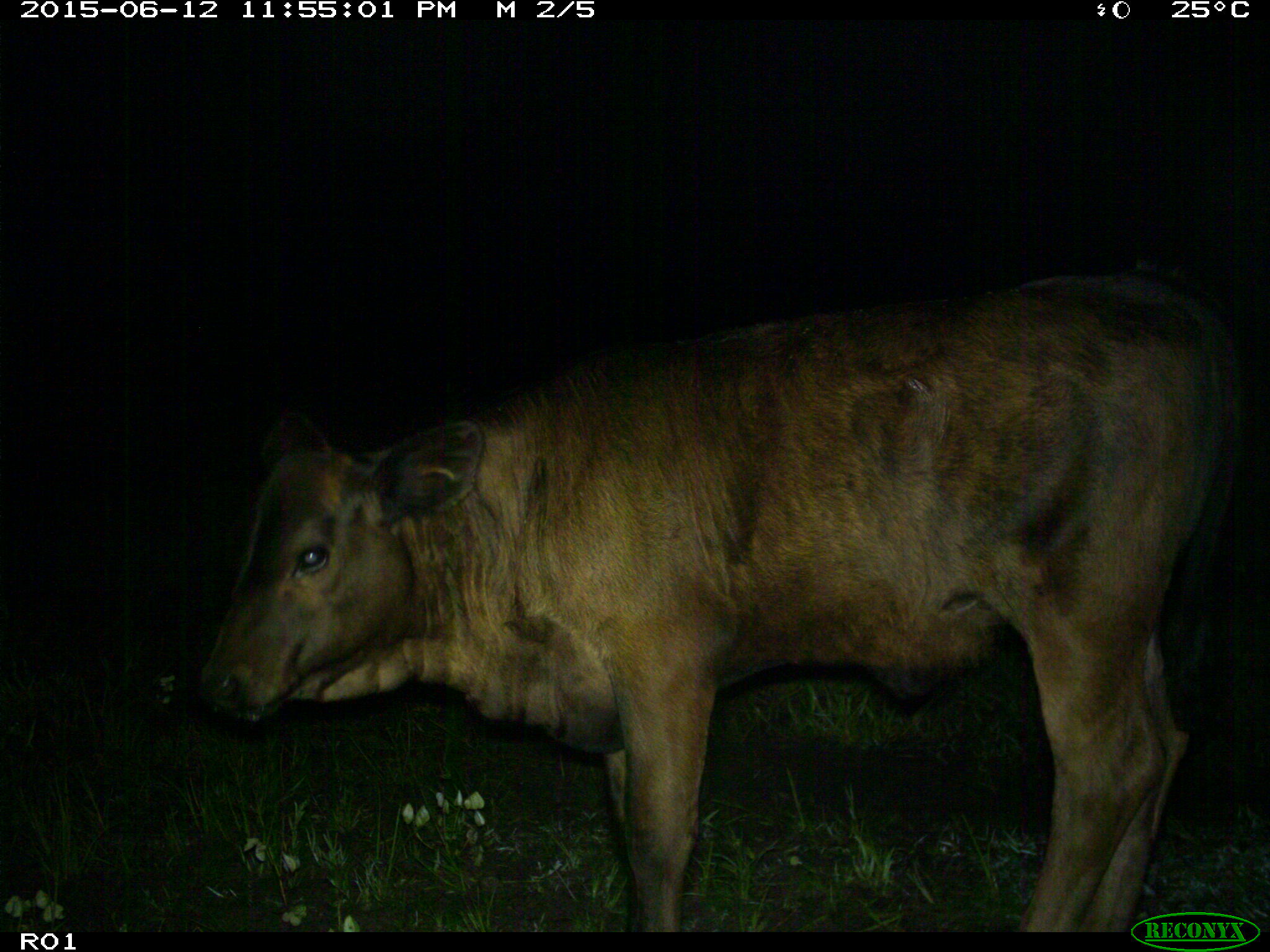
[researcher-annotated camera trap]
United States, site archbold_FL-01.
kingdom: Animalia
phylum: Chordata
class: Mammalia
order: Artiodactyla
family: Bovidae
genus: Bos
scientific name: Bos taurus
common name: domestic cow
Bos taurus (domestic cow).